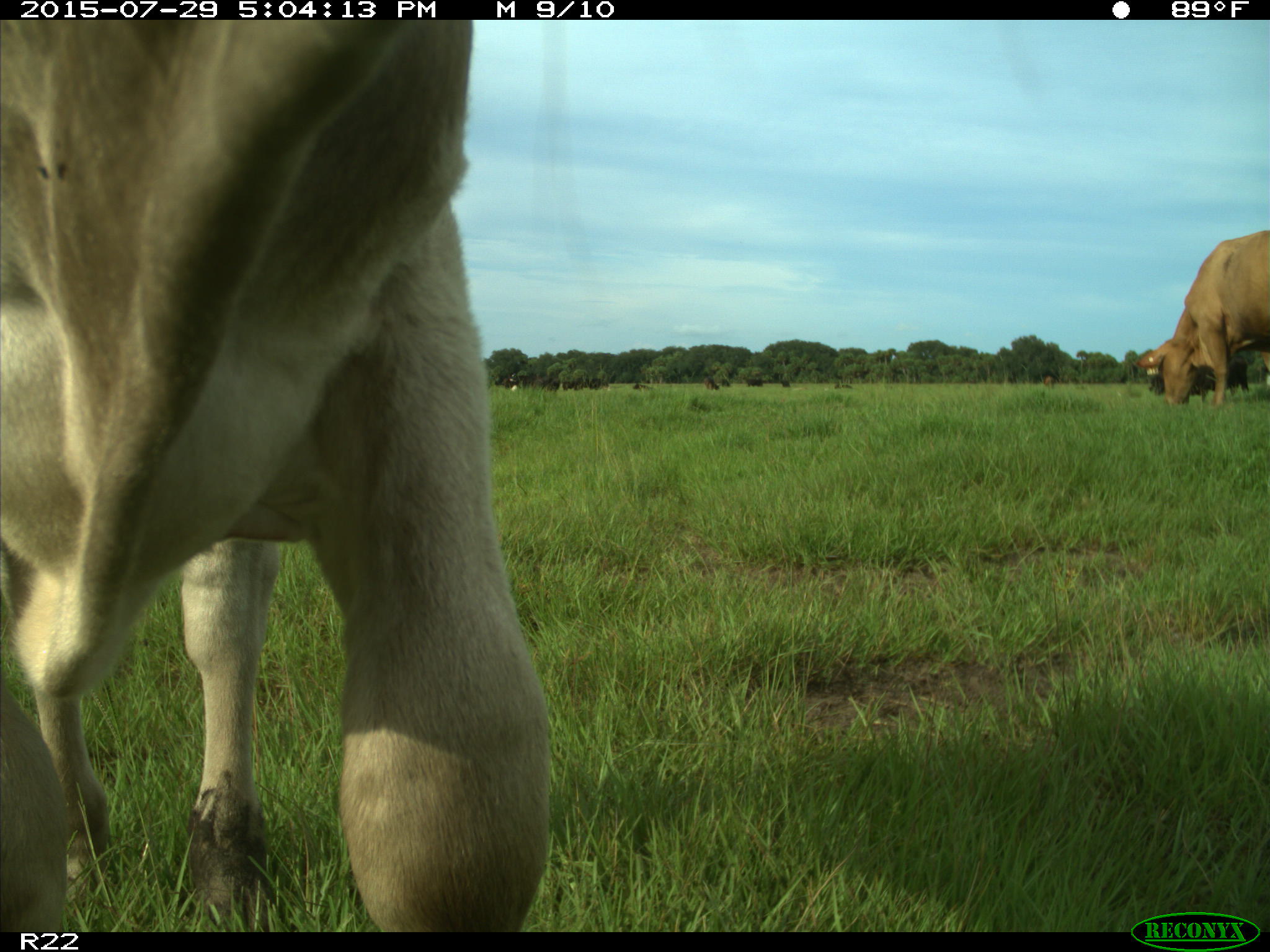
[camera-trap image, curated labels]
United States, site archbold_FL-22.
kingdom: Animalia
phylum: Chordata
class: Mammalia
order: Artiodactyla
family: Bovidae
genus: Bos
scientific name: Bos taurus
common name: domestic cow